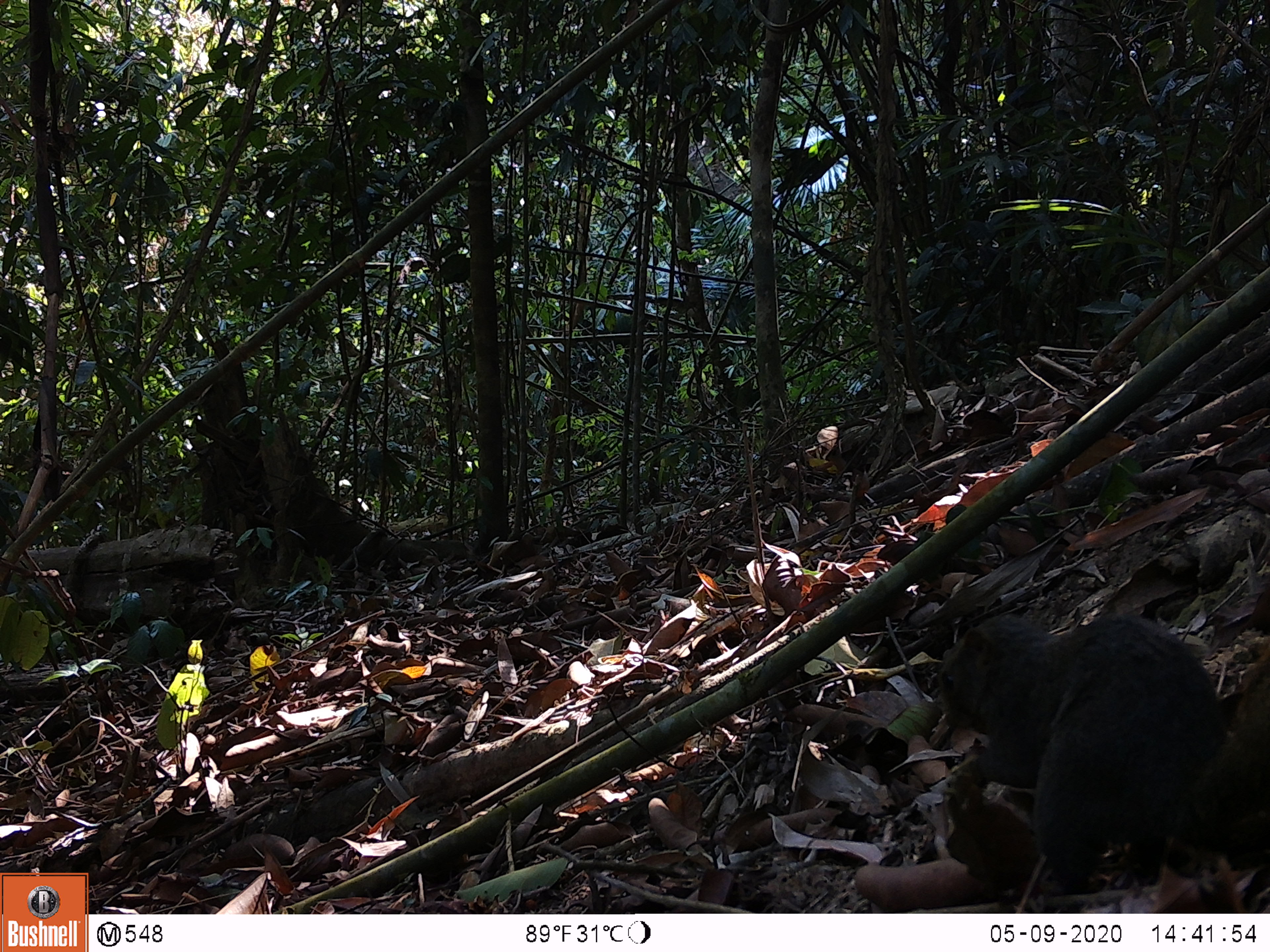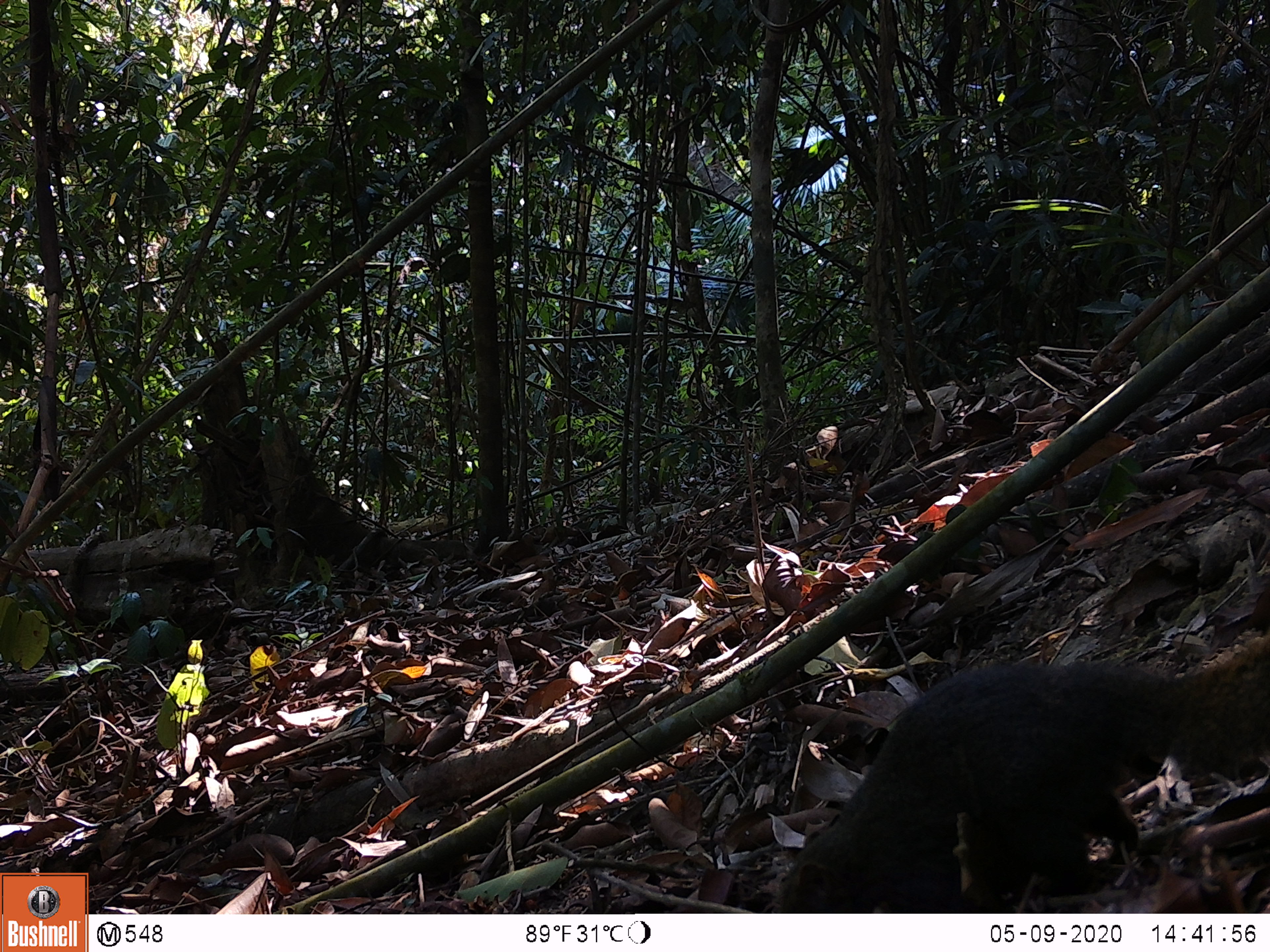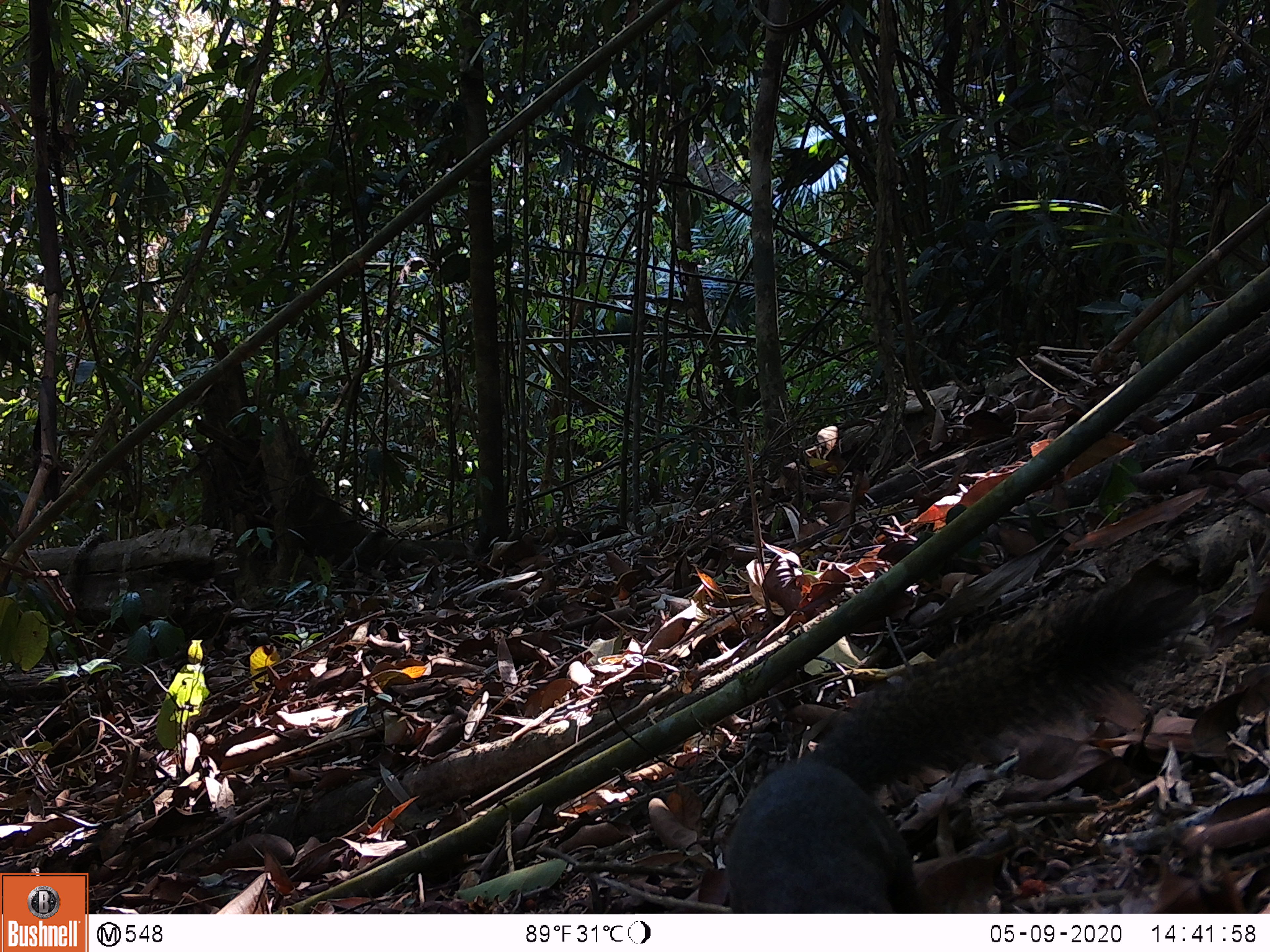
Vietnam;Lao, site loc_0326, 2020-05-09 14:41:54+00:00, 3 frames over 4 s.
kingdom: Animalia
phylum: Chordata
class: Mammalia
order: Rodentia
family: Sciuridae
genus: Callosciurus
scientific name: Callosciurus erythraeus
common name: pallas's squirrel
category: pallass squirrel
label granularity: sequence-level